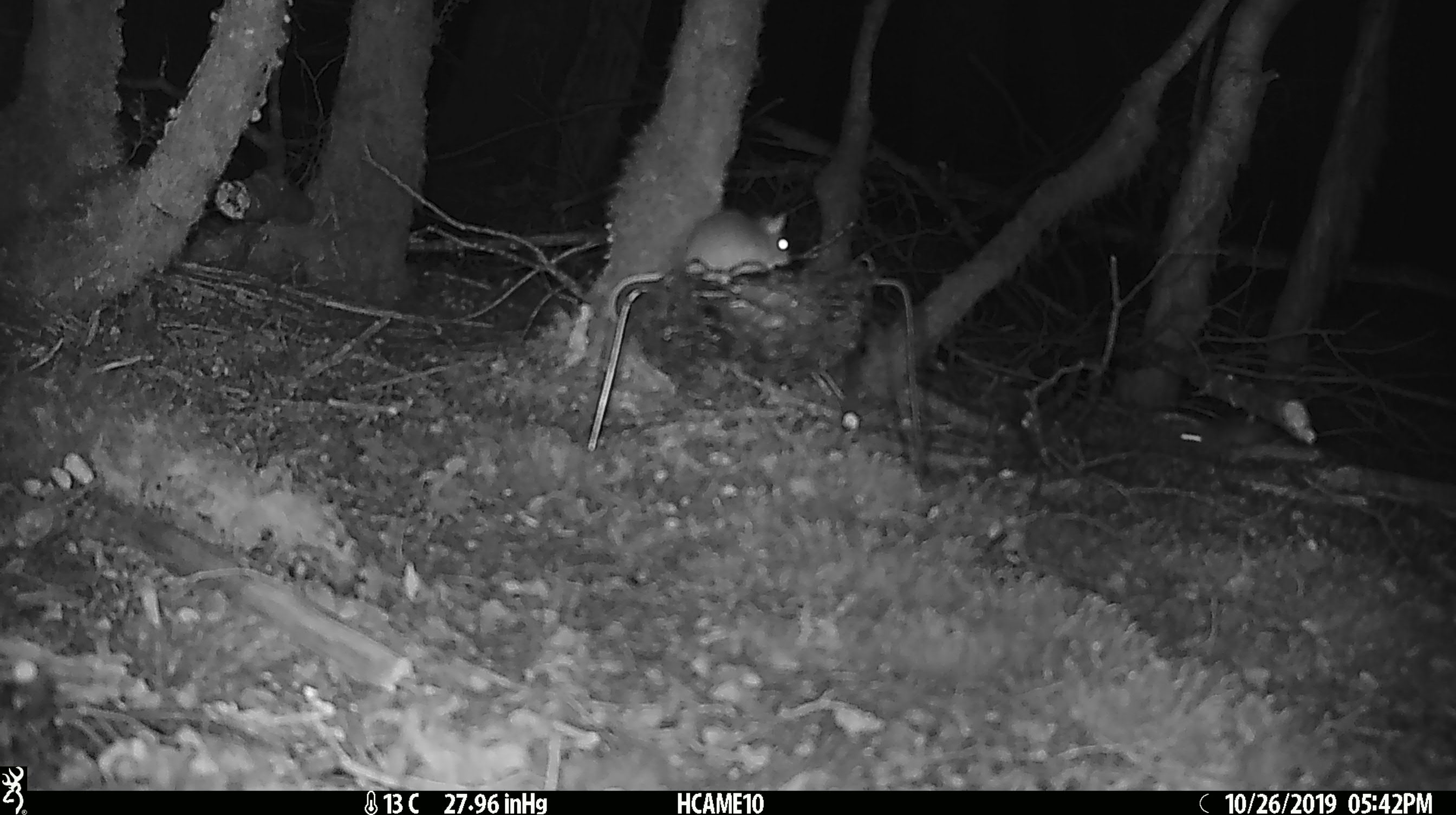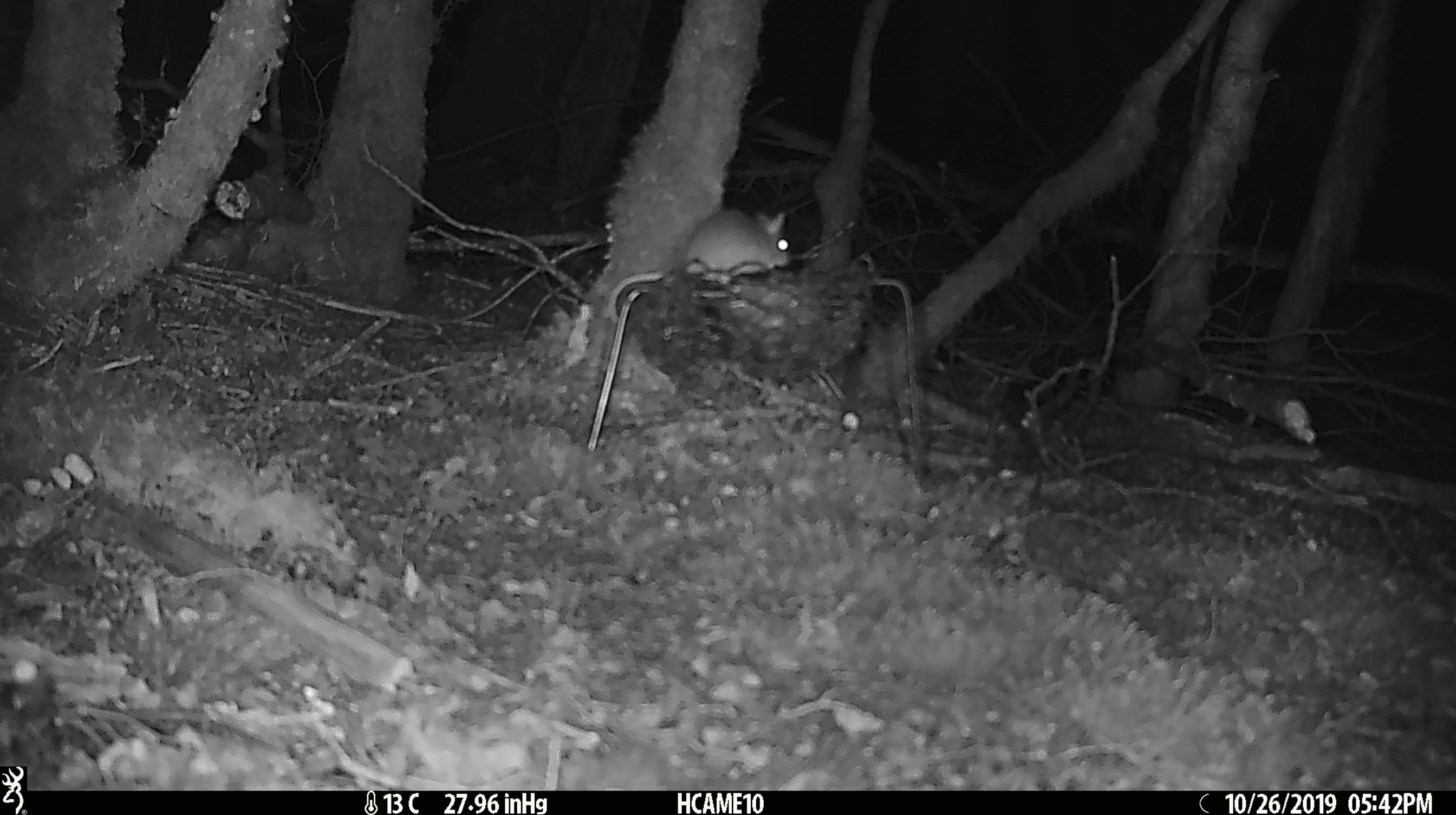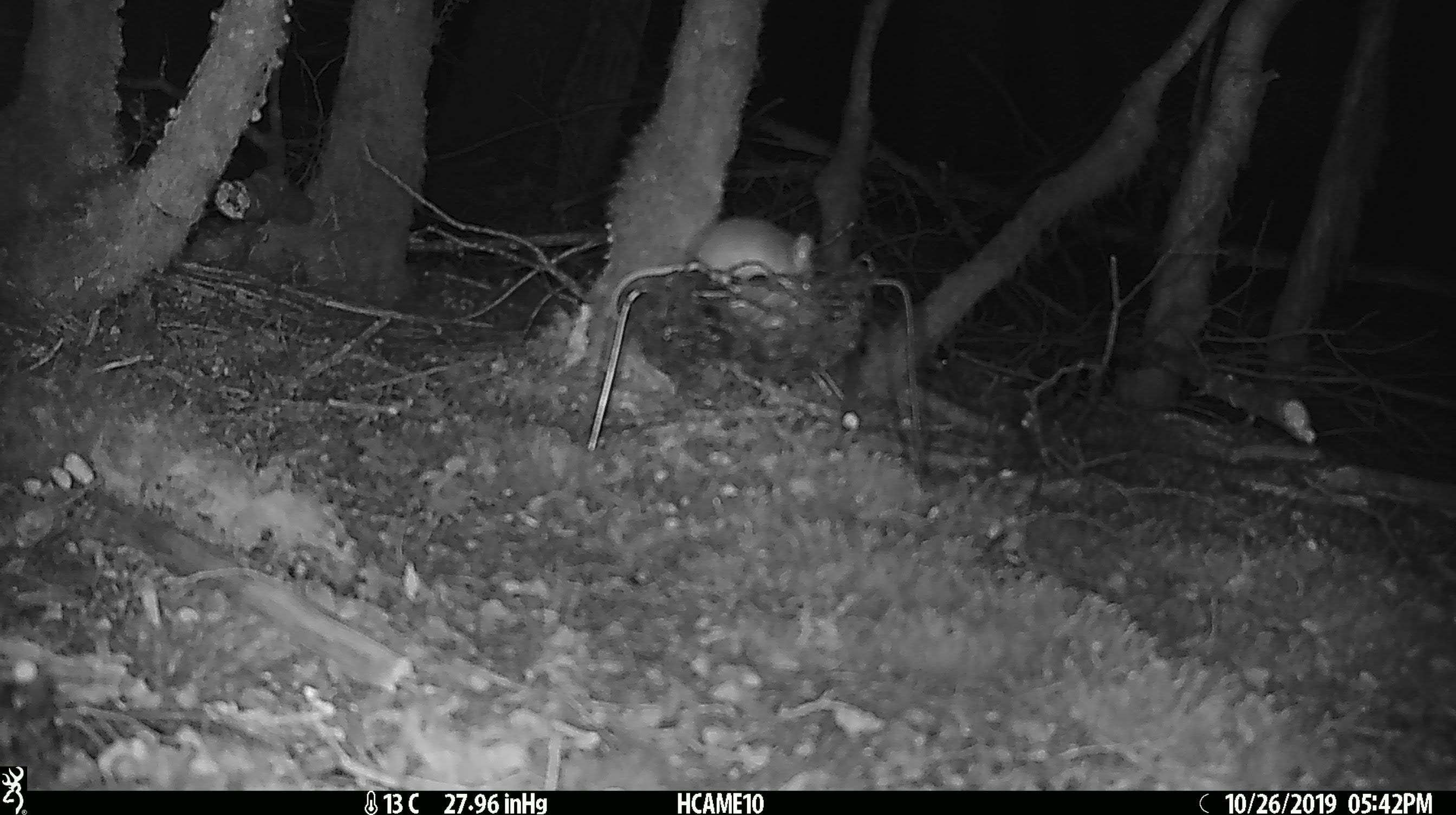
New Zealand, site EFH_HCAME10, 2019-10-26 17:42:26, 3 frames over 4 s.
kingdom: Animalia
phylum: Chordata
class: Mammalia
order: Rodentia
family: Muridae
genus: Mus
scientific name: Mus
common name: mouse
Mouse (Mus).